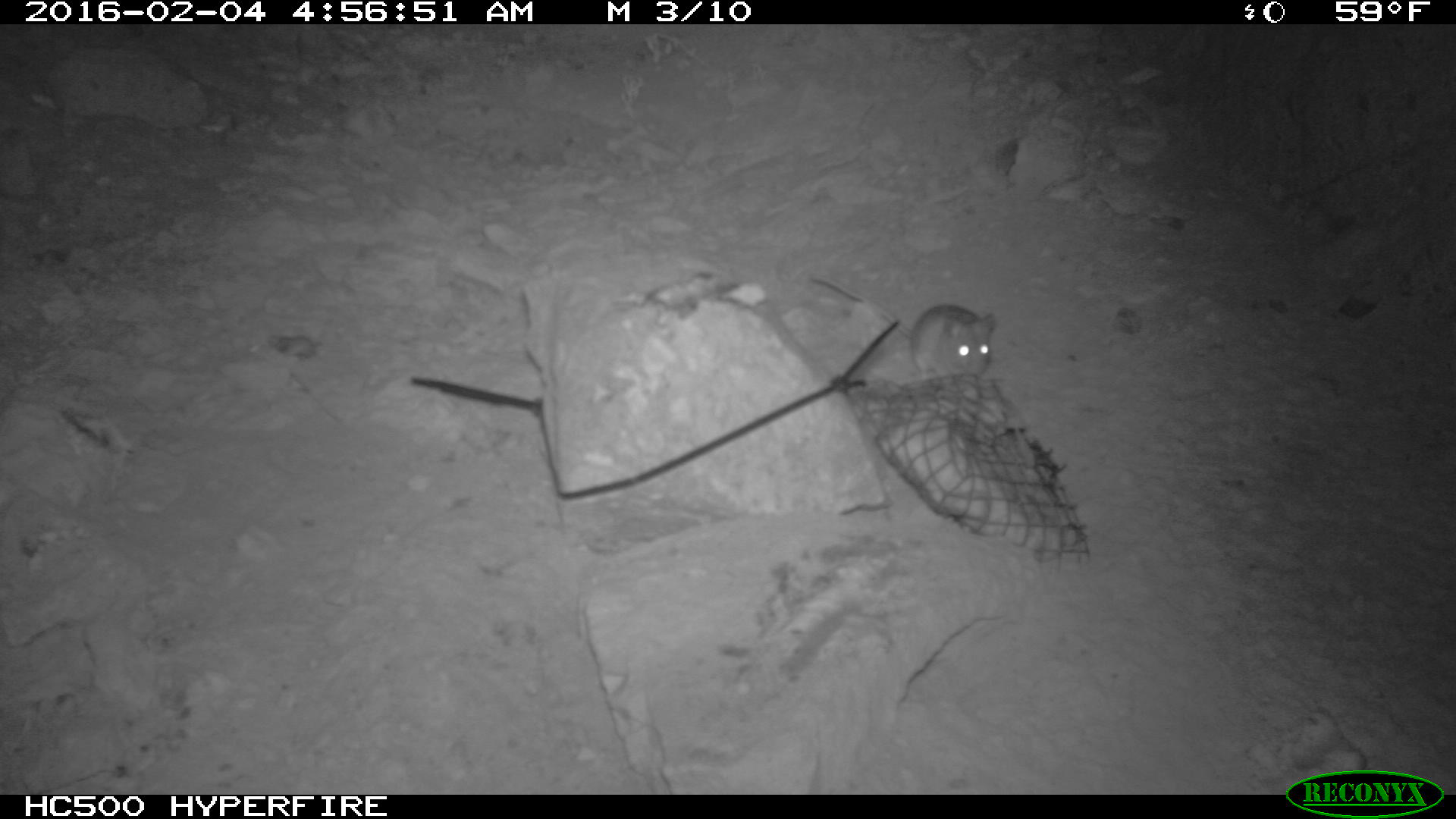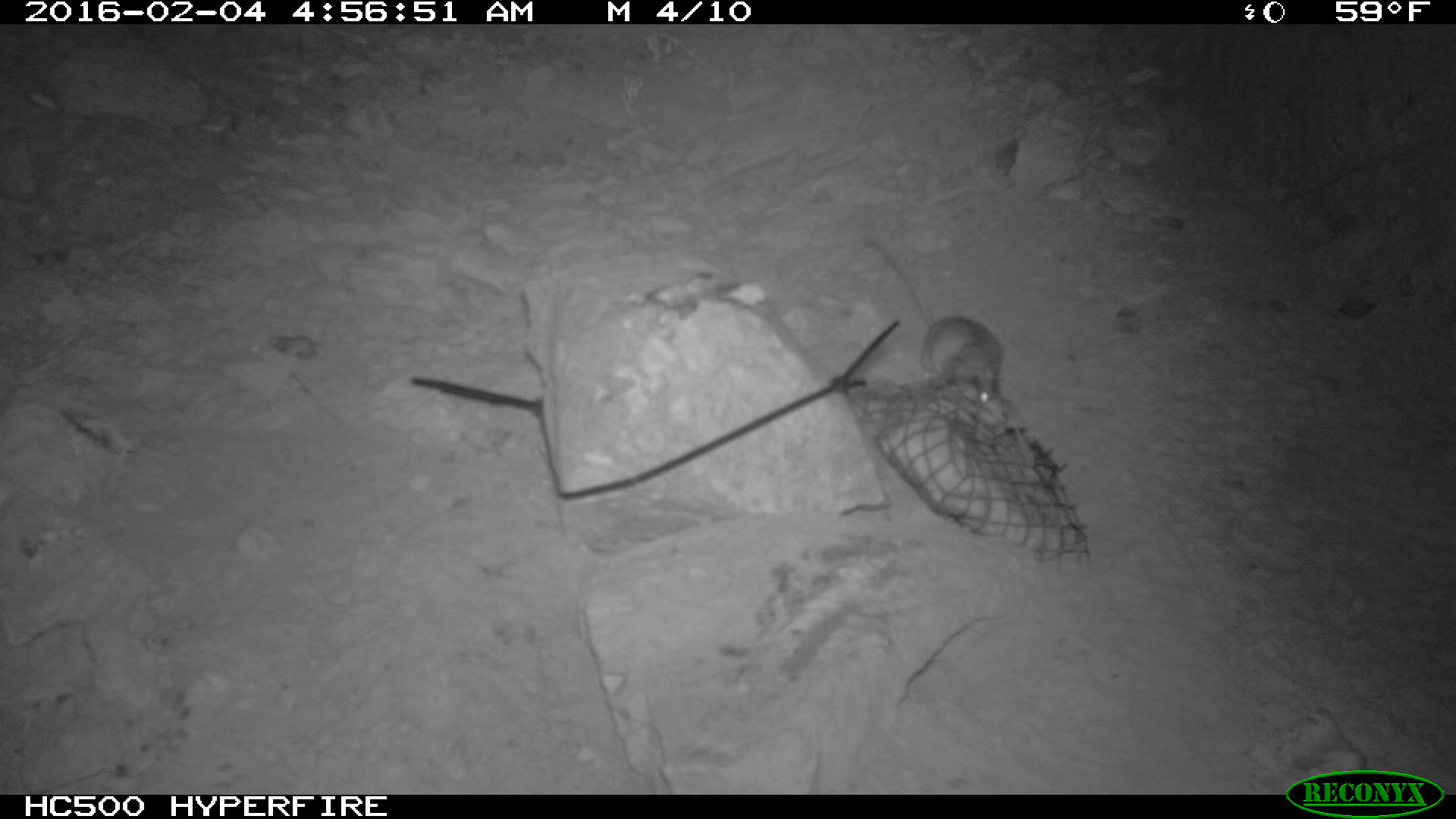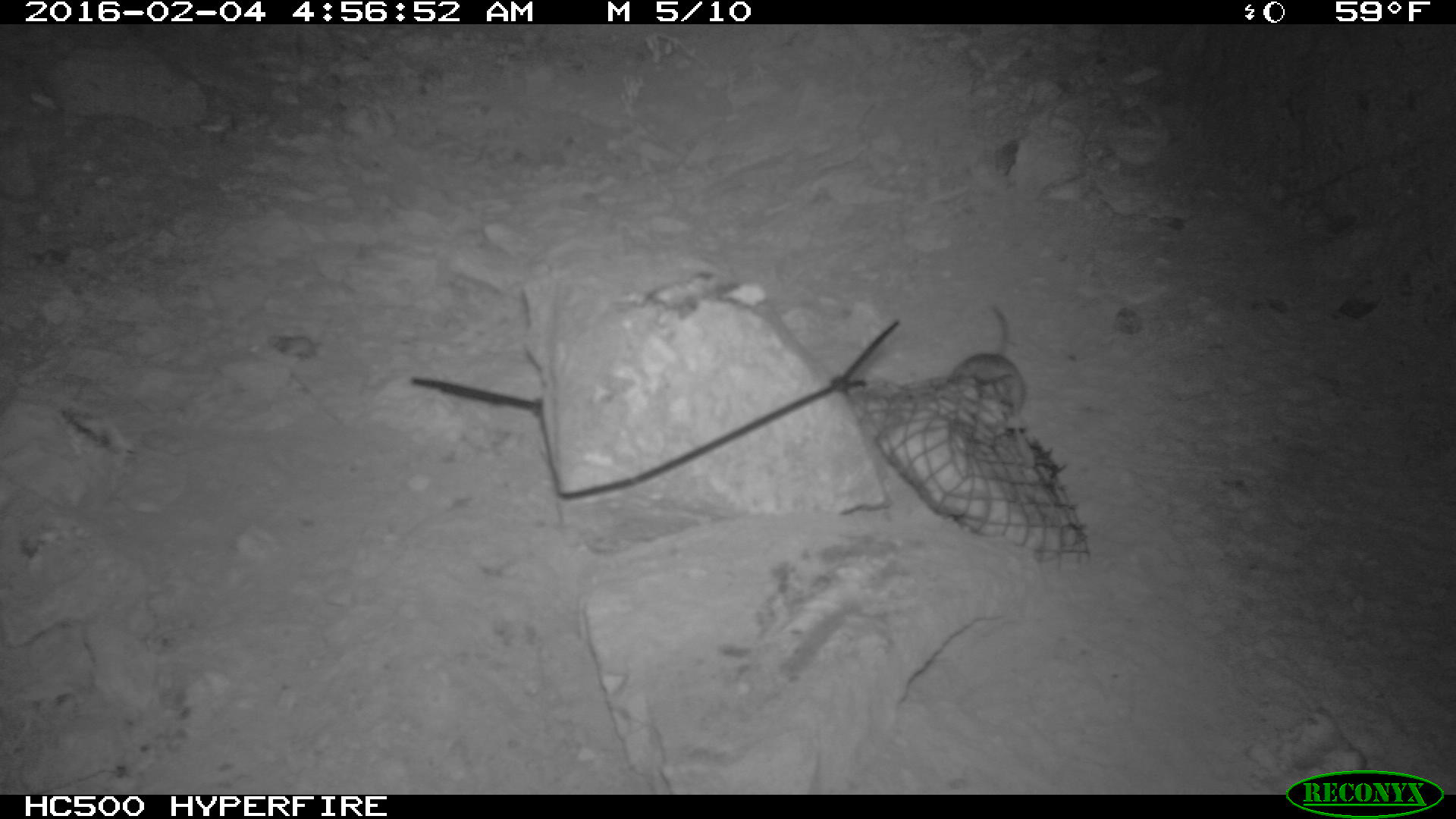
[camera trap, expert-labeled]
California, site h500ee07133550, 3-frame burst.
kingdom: Animalia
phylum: Chordata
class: Mammalia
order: Rodentia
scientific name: Rodentia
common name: rodent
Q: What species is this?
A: Rodent (Rodentia).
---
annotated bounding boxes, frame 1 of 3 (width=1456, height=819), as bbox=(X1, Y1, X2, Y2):
rodent: bbox=(807, 272, 996, 384)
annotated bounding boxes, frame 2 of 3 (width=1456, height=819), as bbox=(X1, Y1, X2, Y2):
rodent: bbox=(867, 241, 1003, 404)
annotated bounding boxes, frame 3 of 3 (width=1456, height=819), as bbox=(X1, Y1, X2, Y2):
rodent: bbox=(963, 303, 1026, 419)